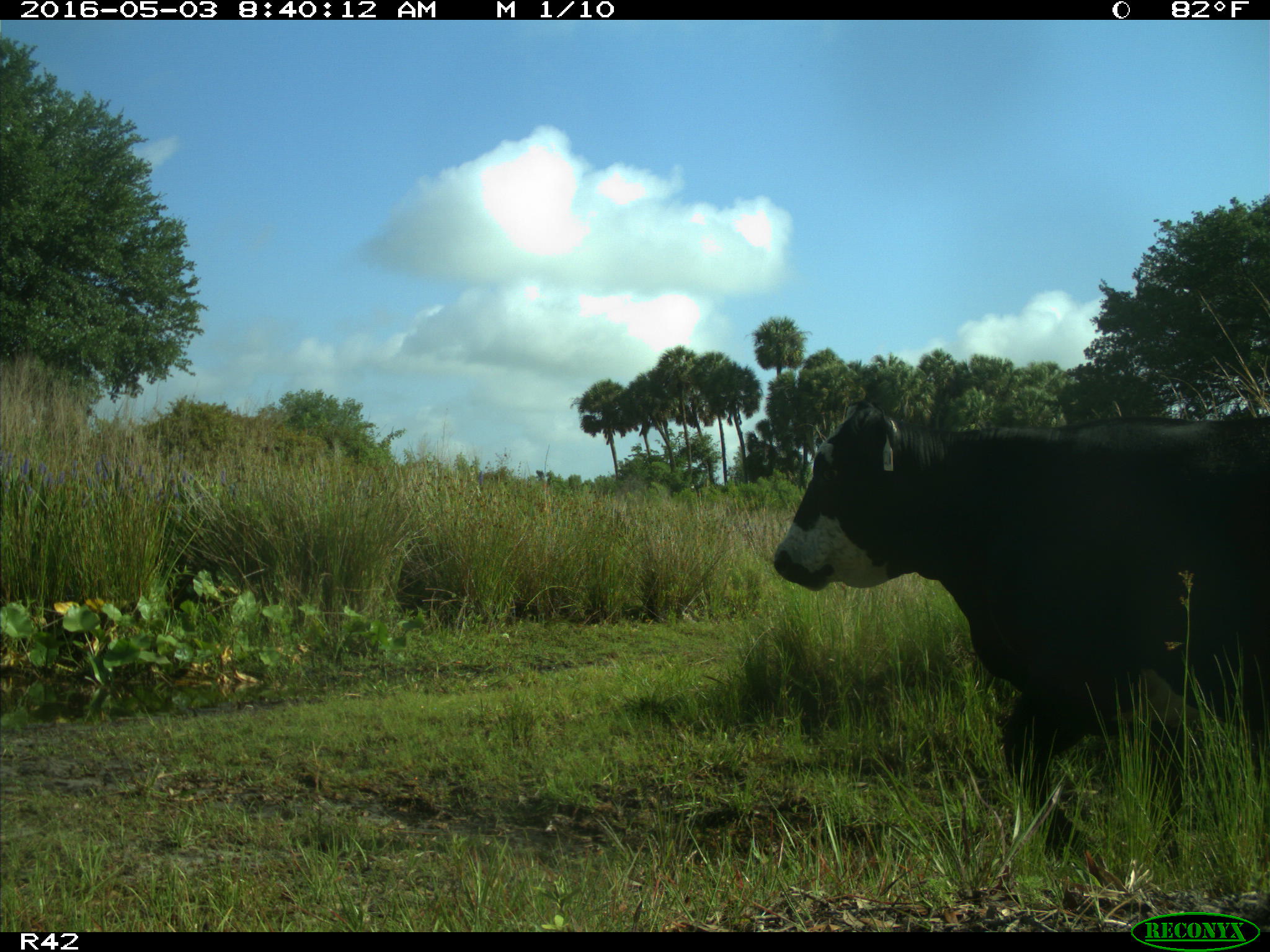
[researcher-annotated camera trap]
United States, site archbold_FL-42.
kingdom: Animalia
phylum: Chordata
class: Mammalia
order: Artiodactyla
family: Bovidae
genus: Bos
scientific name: Bos taurus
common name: domestic cow